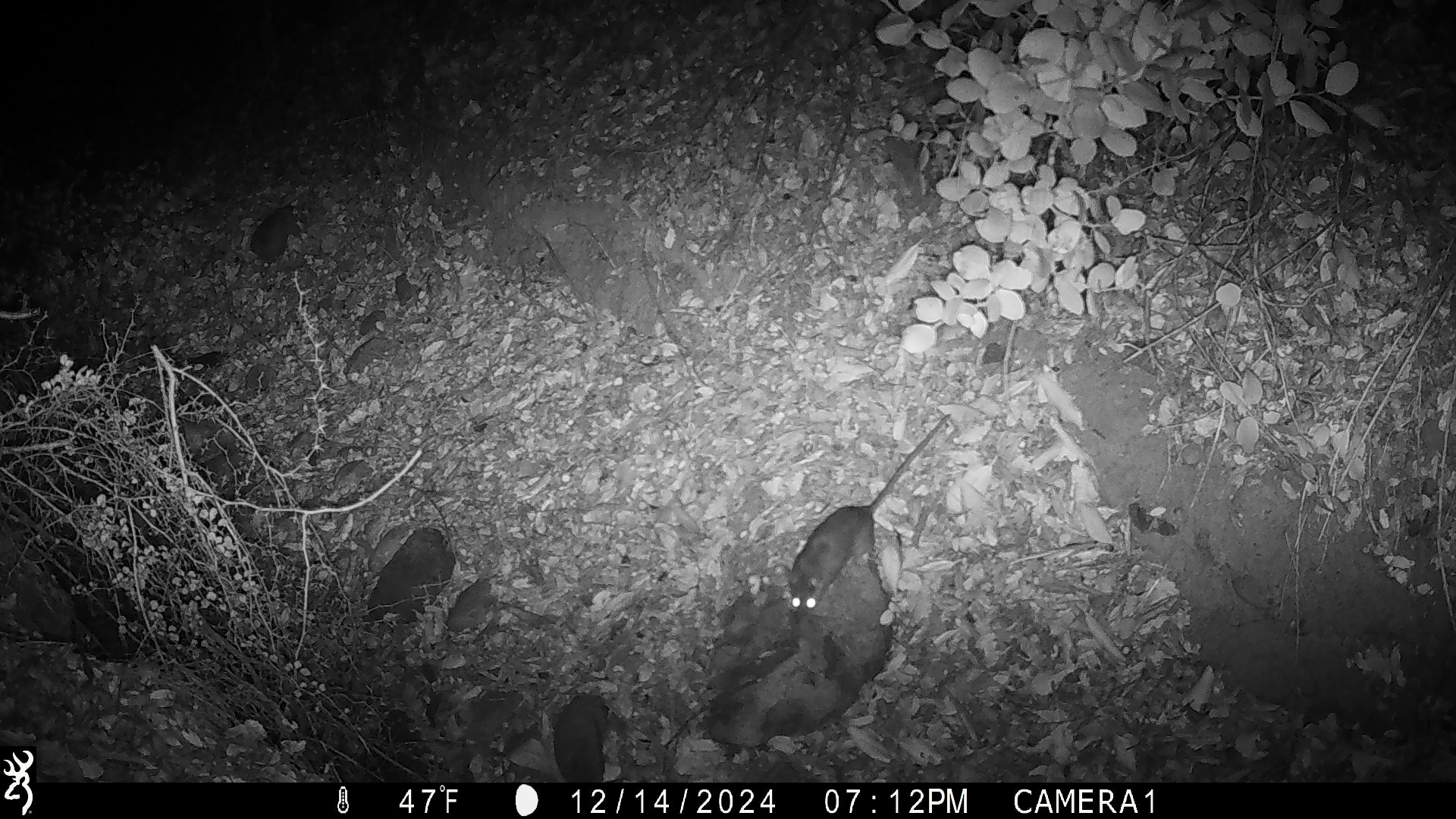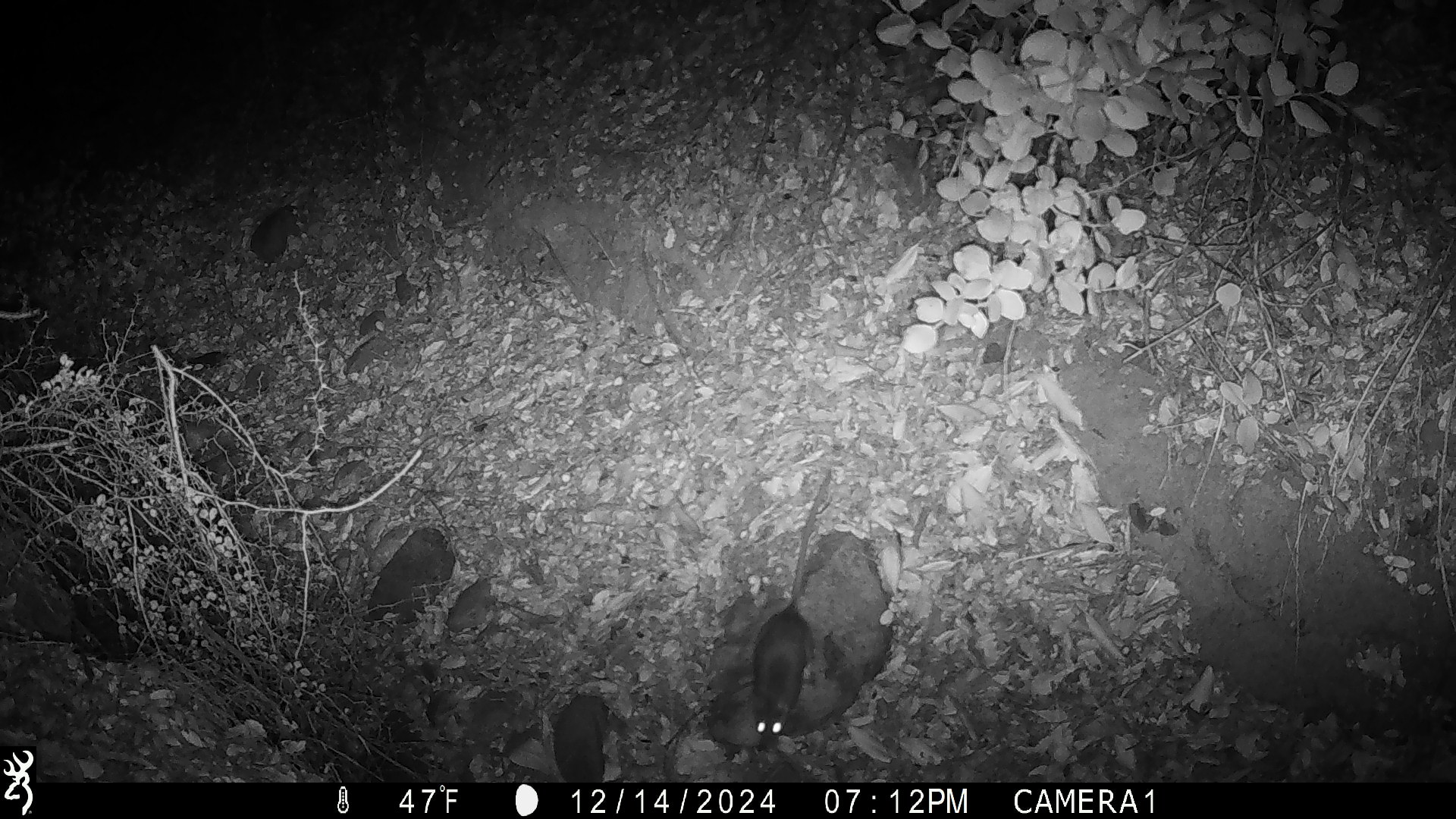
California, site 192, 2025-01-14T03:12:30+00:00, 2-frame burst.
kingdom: Animalia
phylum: Chordata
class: Mammalia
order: Rodentia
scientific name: Rodentia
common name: mouse or rat